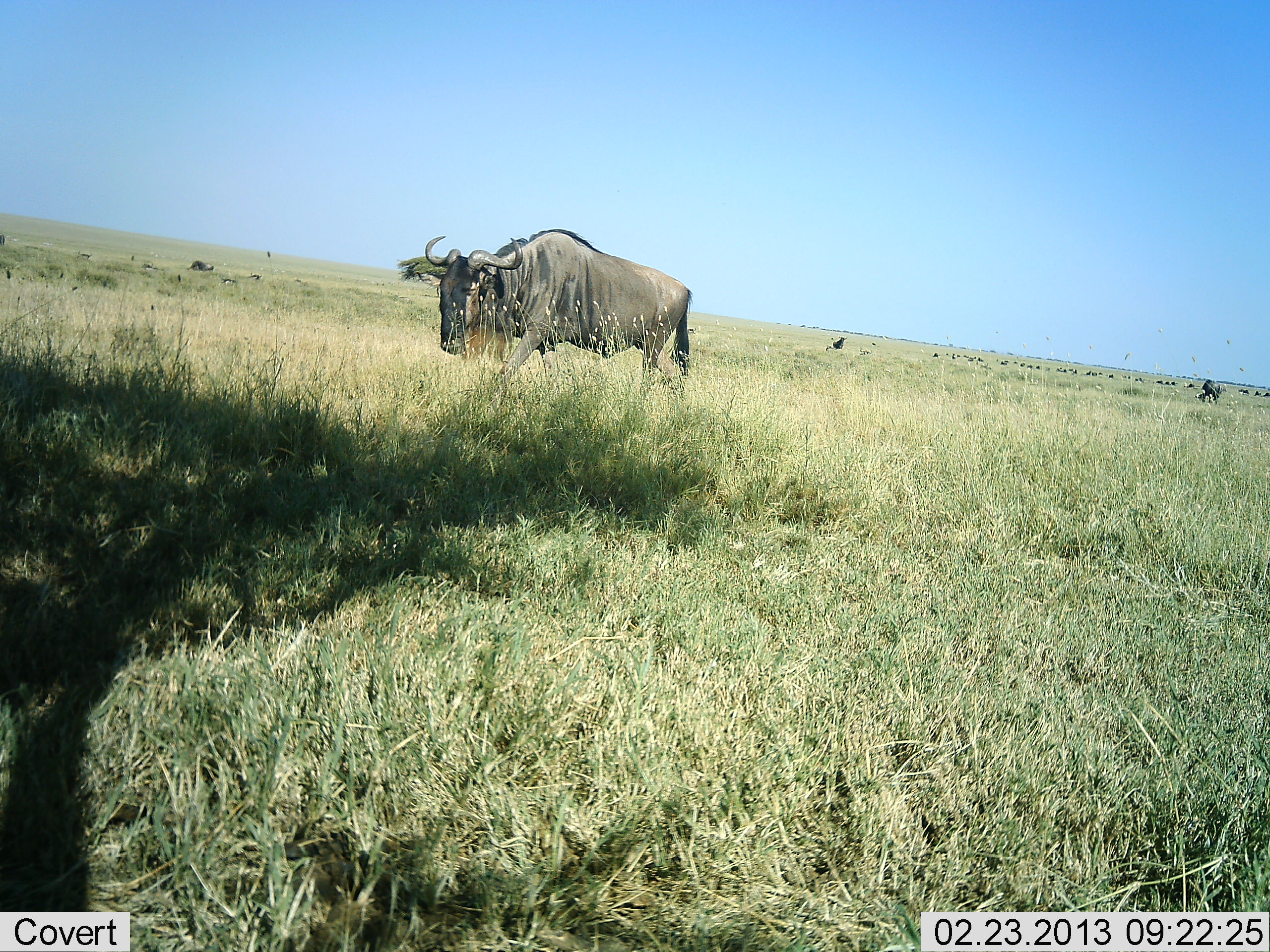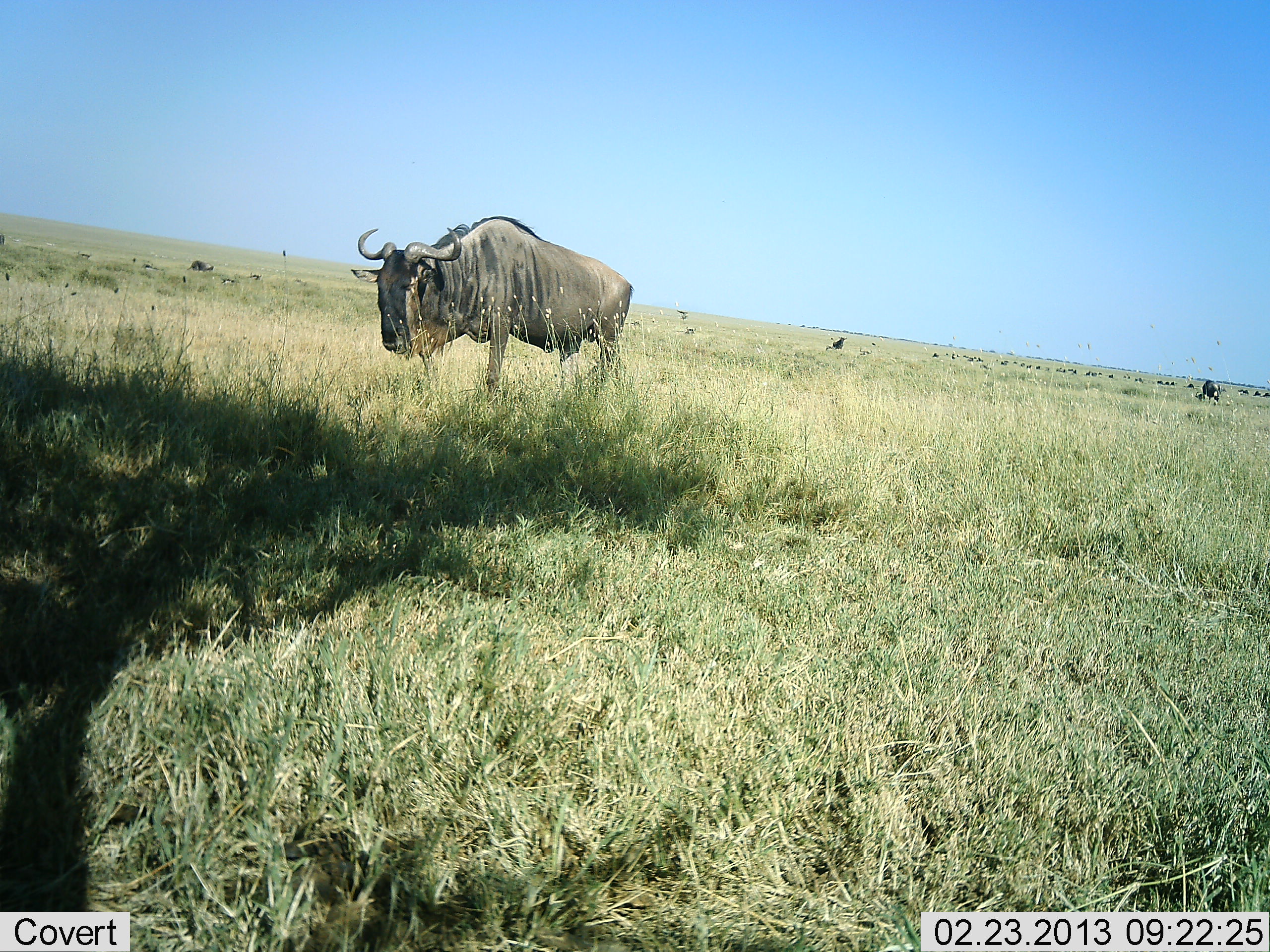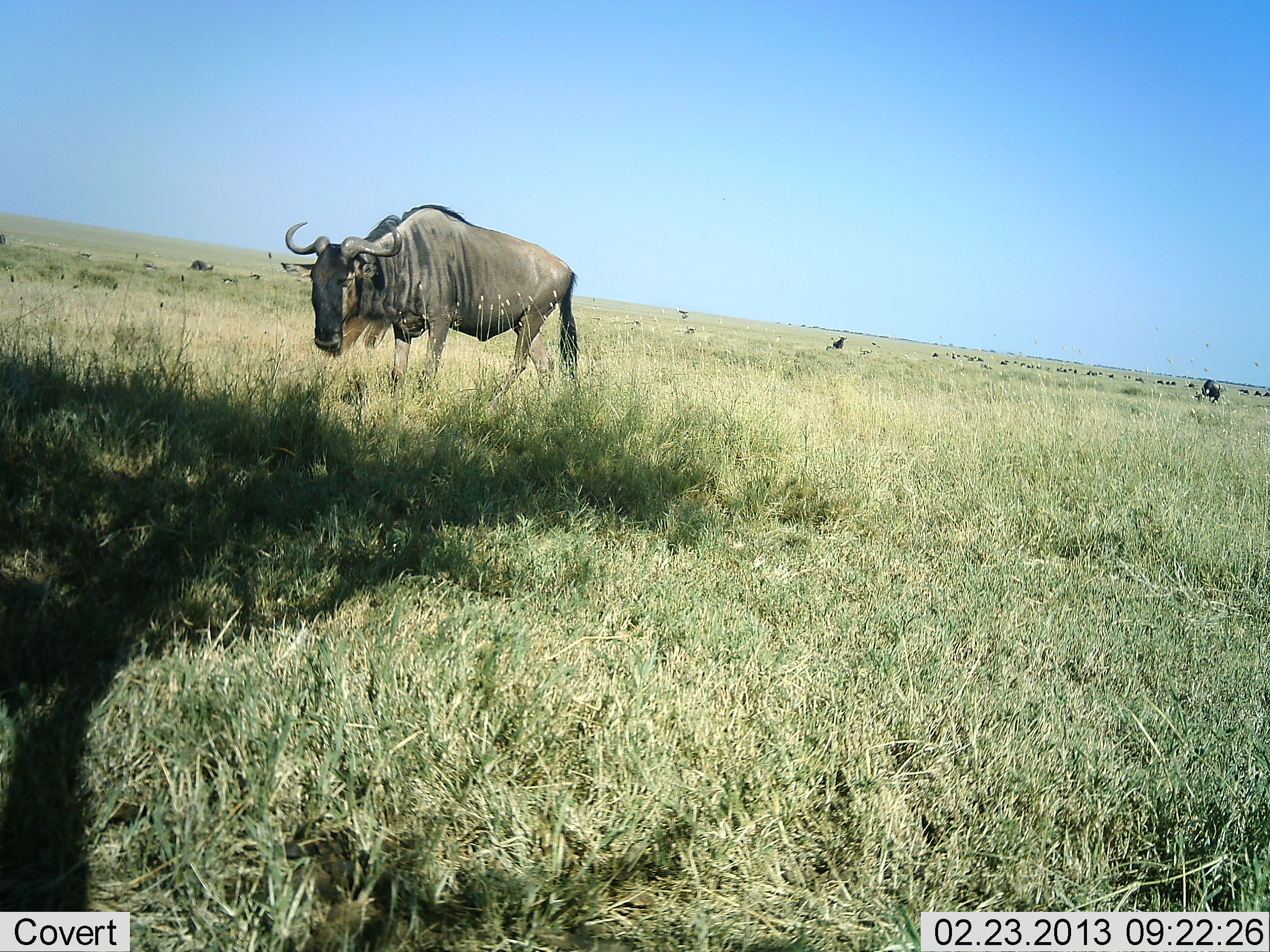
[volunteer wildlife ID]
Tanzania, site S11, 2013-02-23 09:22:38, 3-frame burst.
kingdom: Animalia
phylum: Chordata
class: Mammalia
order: Artiodactyla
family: Bovidae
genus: Connochaetes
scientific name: Connochaetes taurinus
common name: blue wildebeest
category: wildebeest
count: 1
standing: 35%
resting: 0%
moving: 70%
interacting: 0%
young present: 0%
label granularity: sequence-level